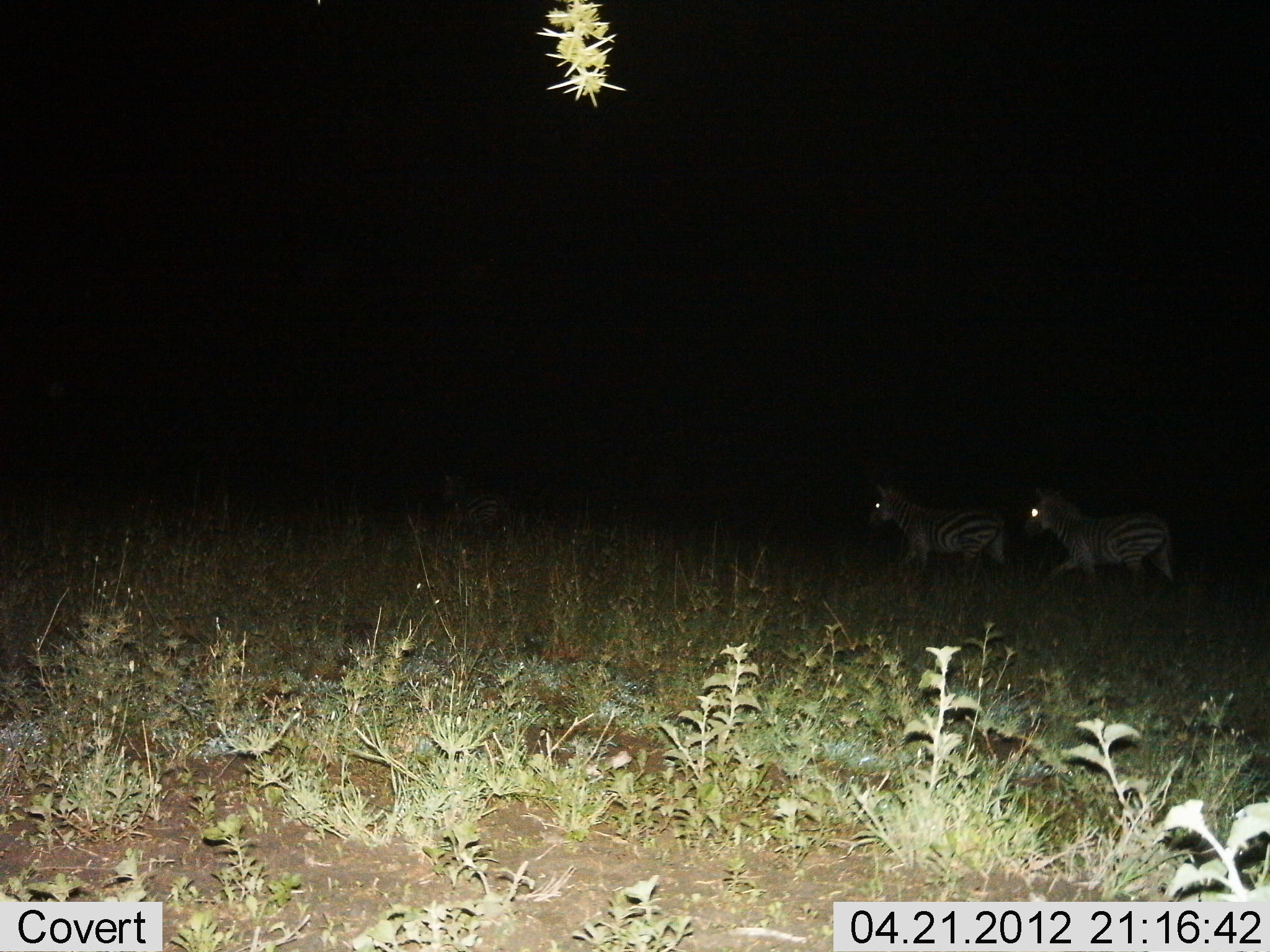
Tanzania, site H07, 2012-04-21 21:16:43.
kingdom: Animalia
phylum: Chordata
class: Mammalia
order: Perissodactyla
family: Equidae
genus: Equus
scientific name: Equus quagga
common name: plains zebra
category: zebra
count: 2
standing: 3%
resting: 0%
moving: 97%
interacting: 0%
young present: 0%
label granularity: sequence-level